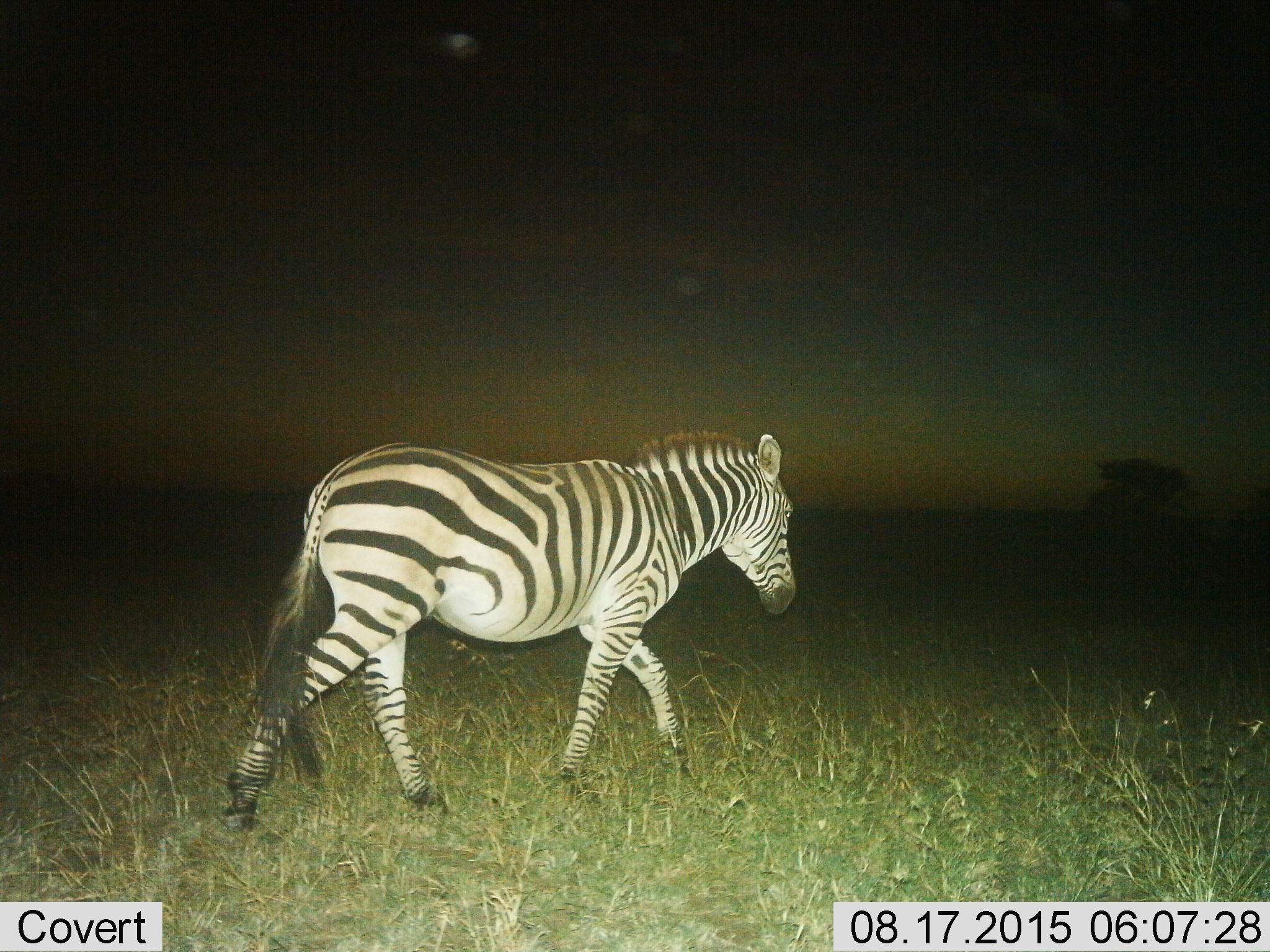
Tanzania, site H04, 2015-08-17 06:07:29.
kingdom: Animalia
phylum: Chordata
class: Mammalia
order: Perissodactyla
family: Equidae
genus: Equus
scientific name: Equus quagga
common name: plains zebra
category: zebra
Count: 1.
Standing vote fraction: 0%.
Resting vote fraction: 0%.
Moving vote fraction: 100%.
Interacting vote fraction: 0%.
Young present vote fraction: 0%.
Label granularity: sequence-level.